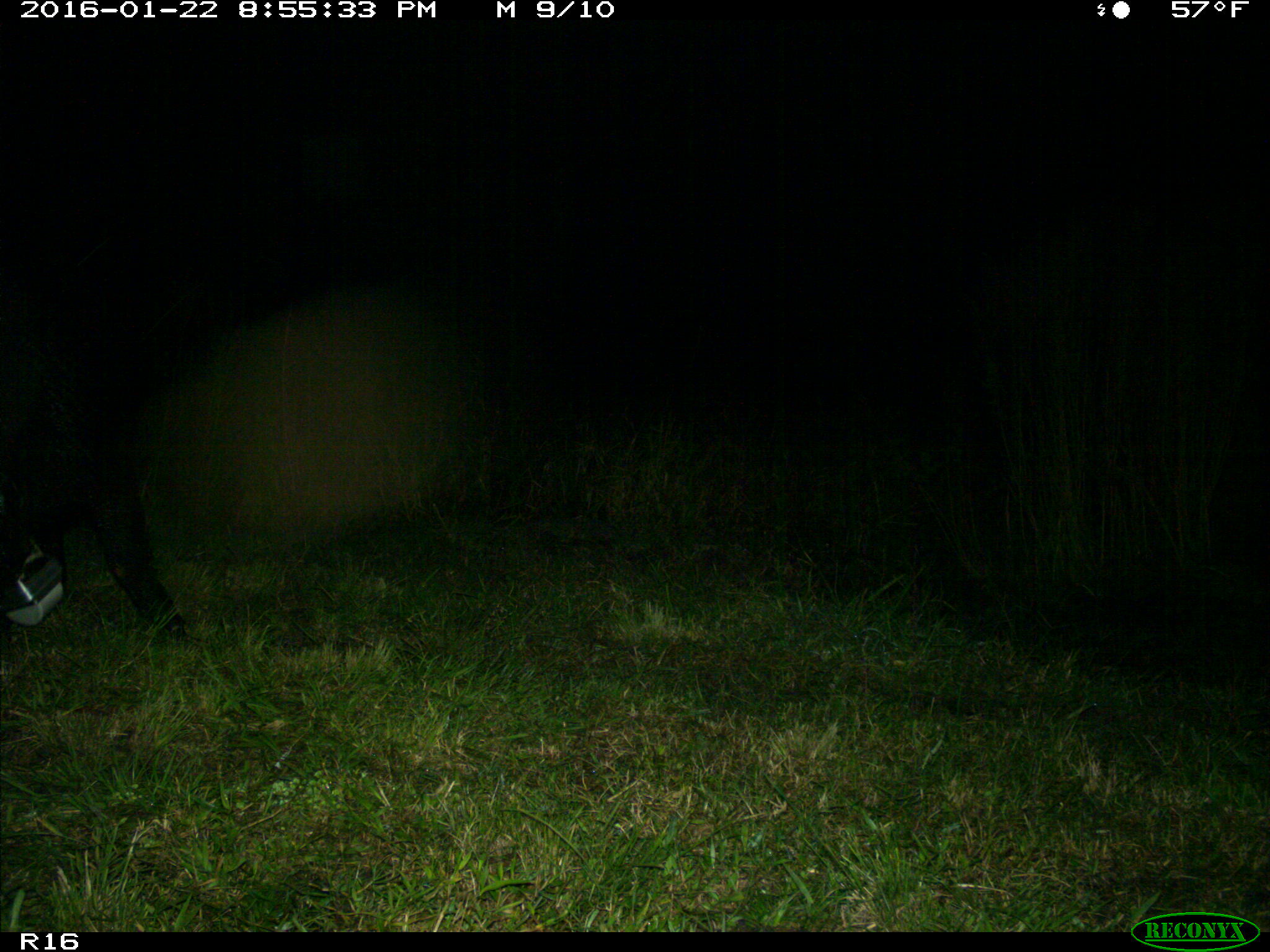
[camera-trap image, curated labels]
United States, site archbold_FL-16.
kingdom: Animalia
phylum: Chordata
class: Mammalia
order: Artiodactyla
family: Suidae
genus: Sus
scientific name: Sus scrofa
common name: wild boar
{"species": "Sus scrofa (wild boar)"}